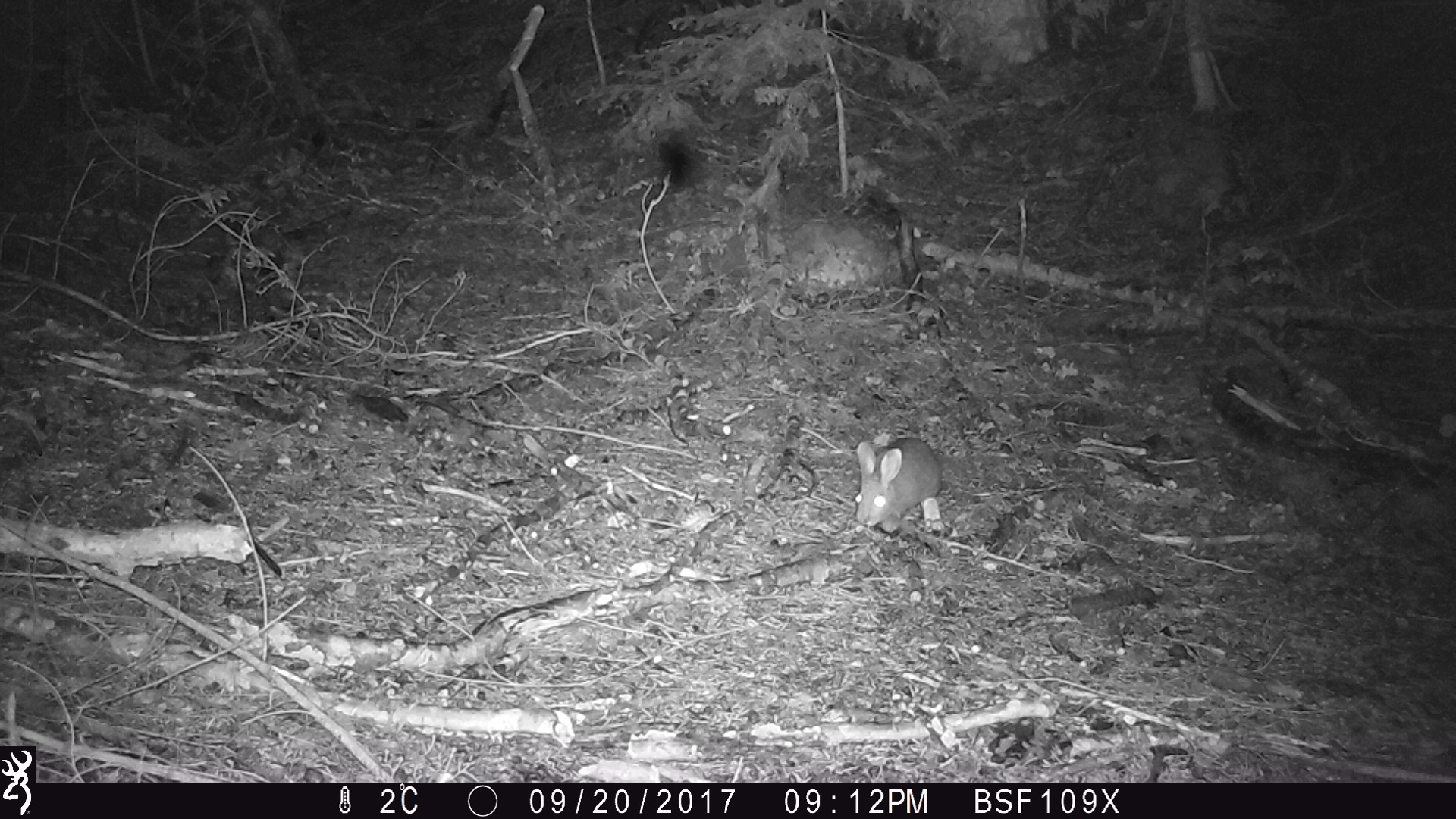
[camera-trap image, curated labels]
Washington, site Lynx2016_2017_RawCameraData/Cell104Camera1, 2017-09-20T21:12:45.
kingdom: Animalia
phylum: Chordata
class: Mammalia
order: Lagomorpha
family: Leporidae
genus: Lepus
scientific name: Lepus americanus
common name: snowshoe hare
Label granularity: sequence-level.